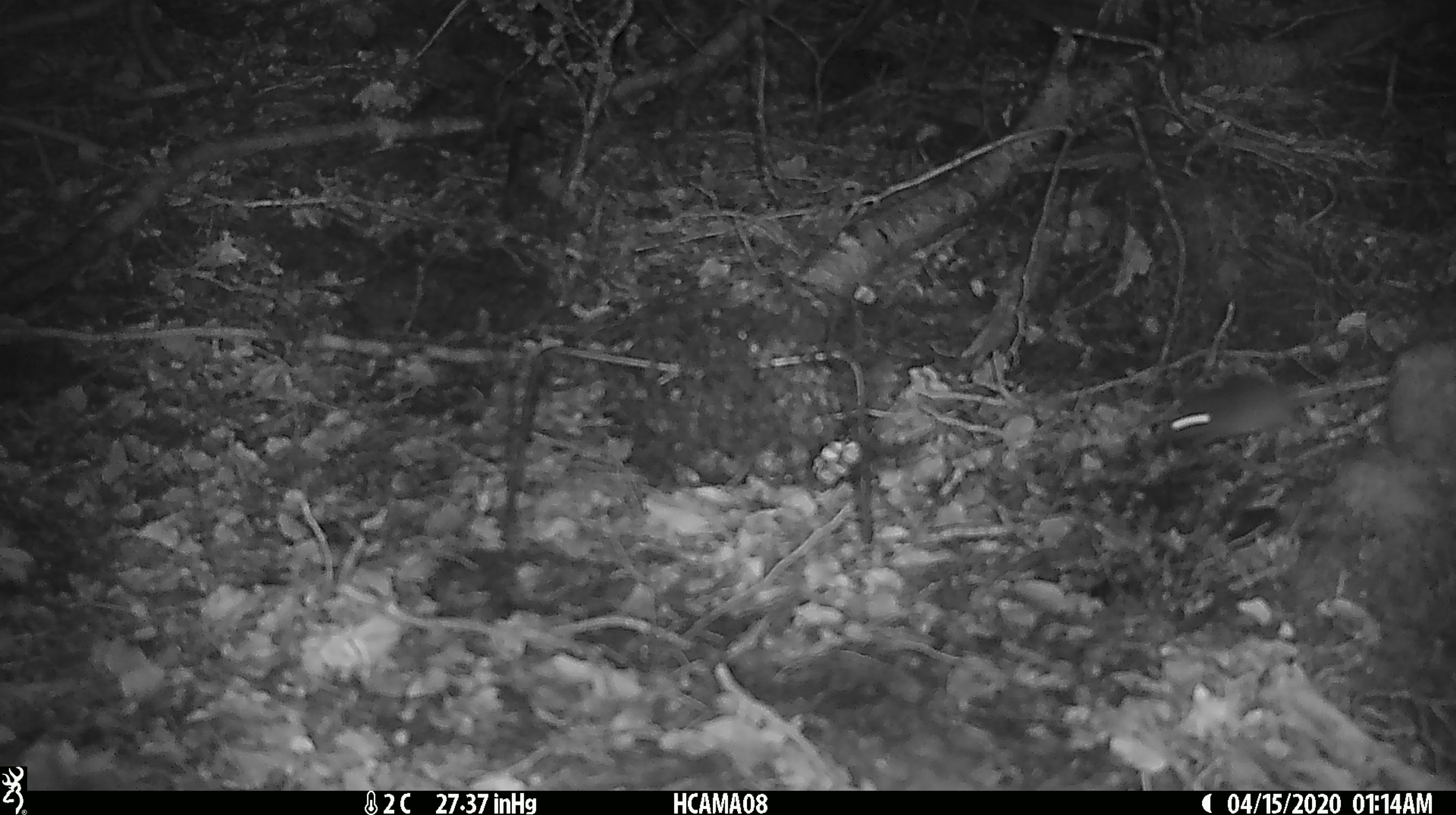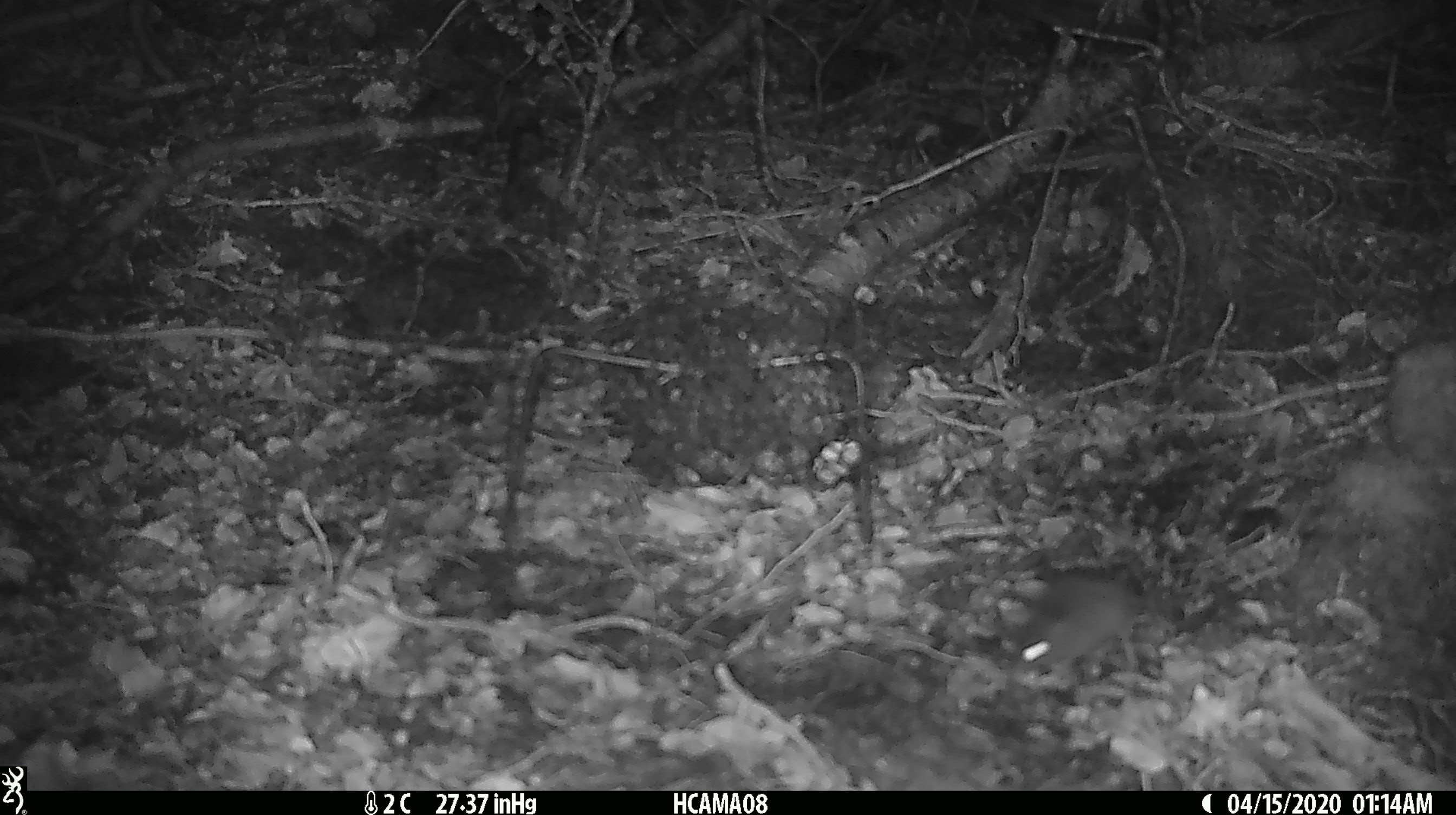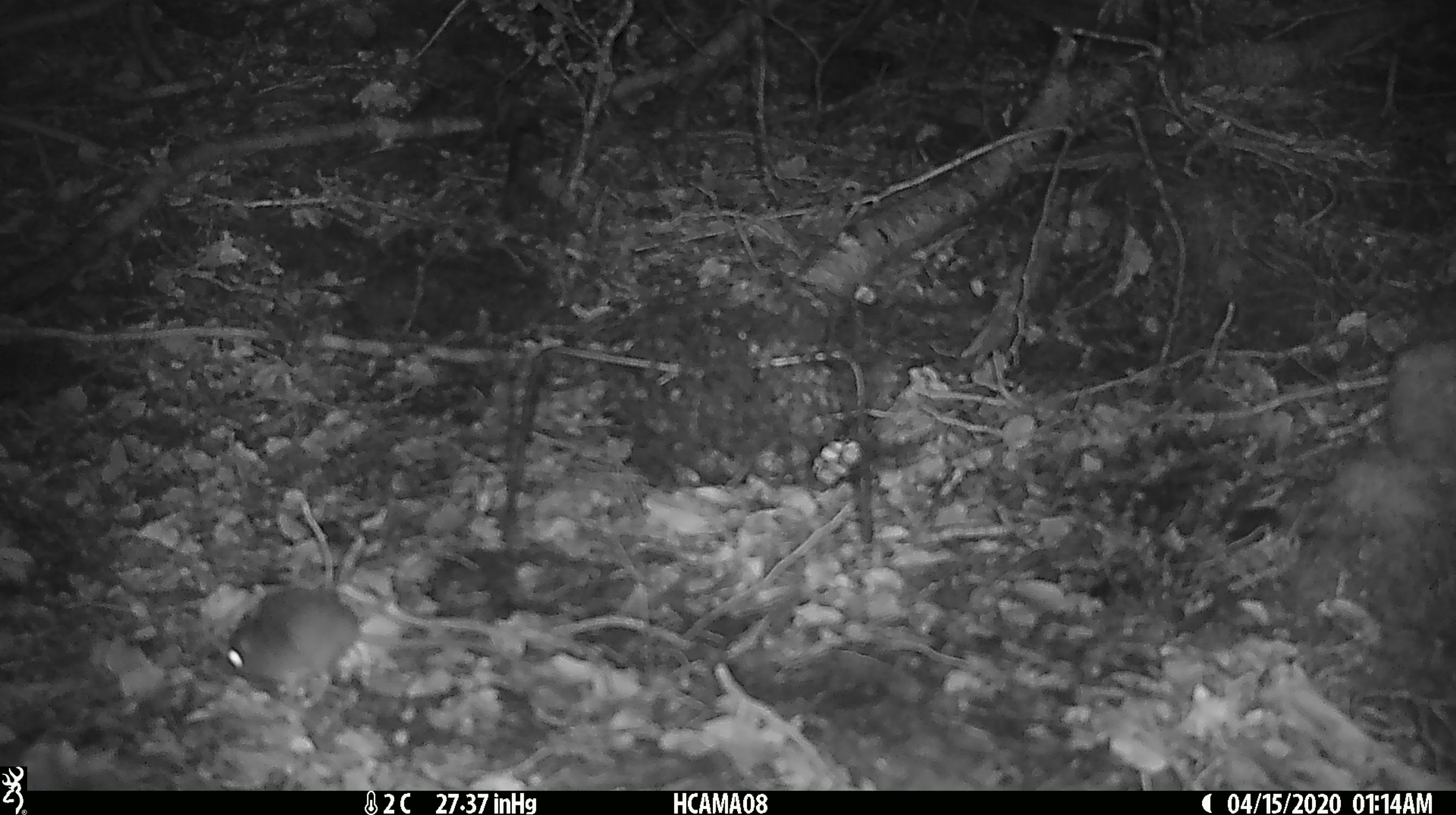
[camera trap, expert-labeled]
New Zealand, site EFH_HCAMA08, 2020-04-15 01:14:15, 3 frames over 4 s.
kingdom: Animalia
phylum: Chordata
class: Mammalia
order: Rodentia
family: Muridae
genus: Mus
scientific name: Mus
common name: mouse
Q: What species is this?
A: Mouse (Mus).